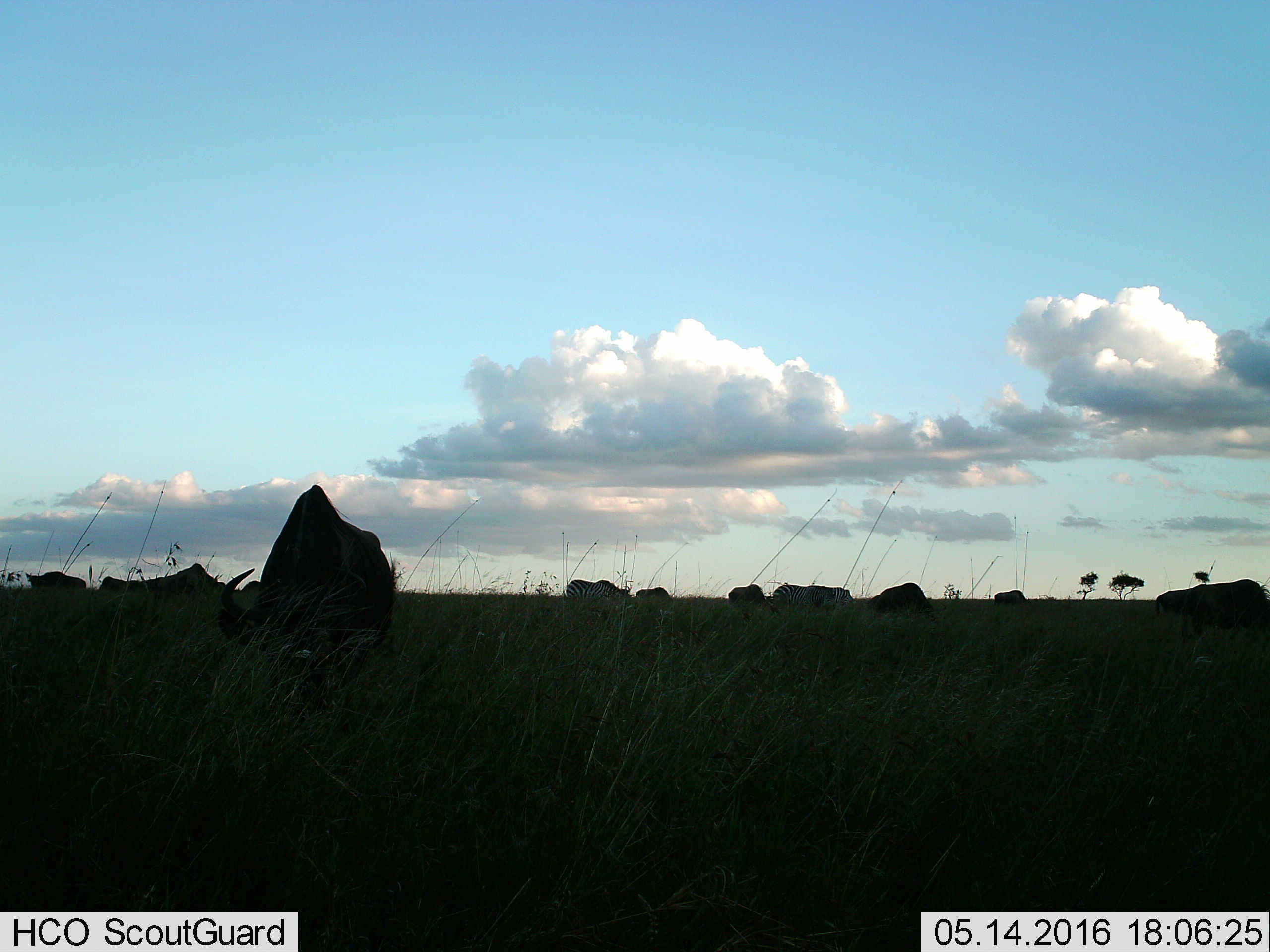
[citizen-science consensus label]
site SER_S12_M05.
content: unidentified animal